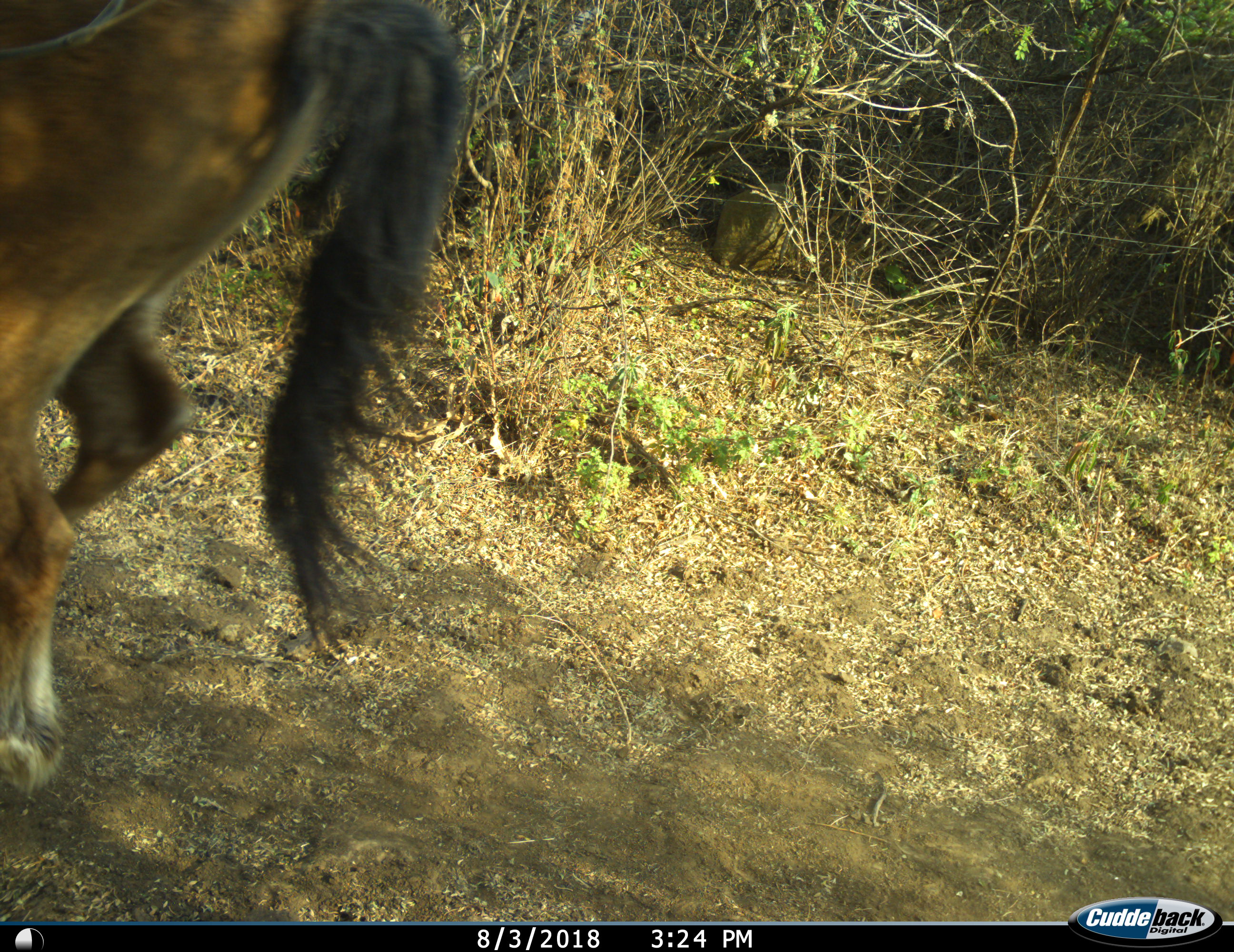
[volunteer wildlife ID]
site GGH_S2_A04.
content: unidentified animal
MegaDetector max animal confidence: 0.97